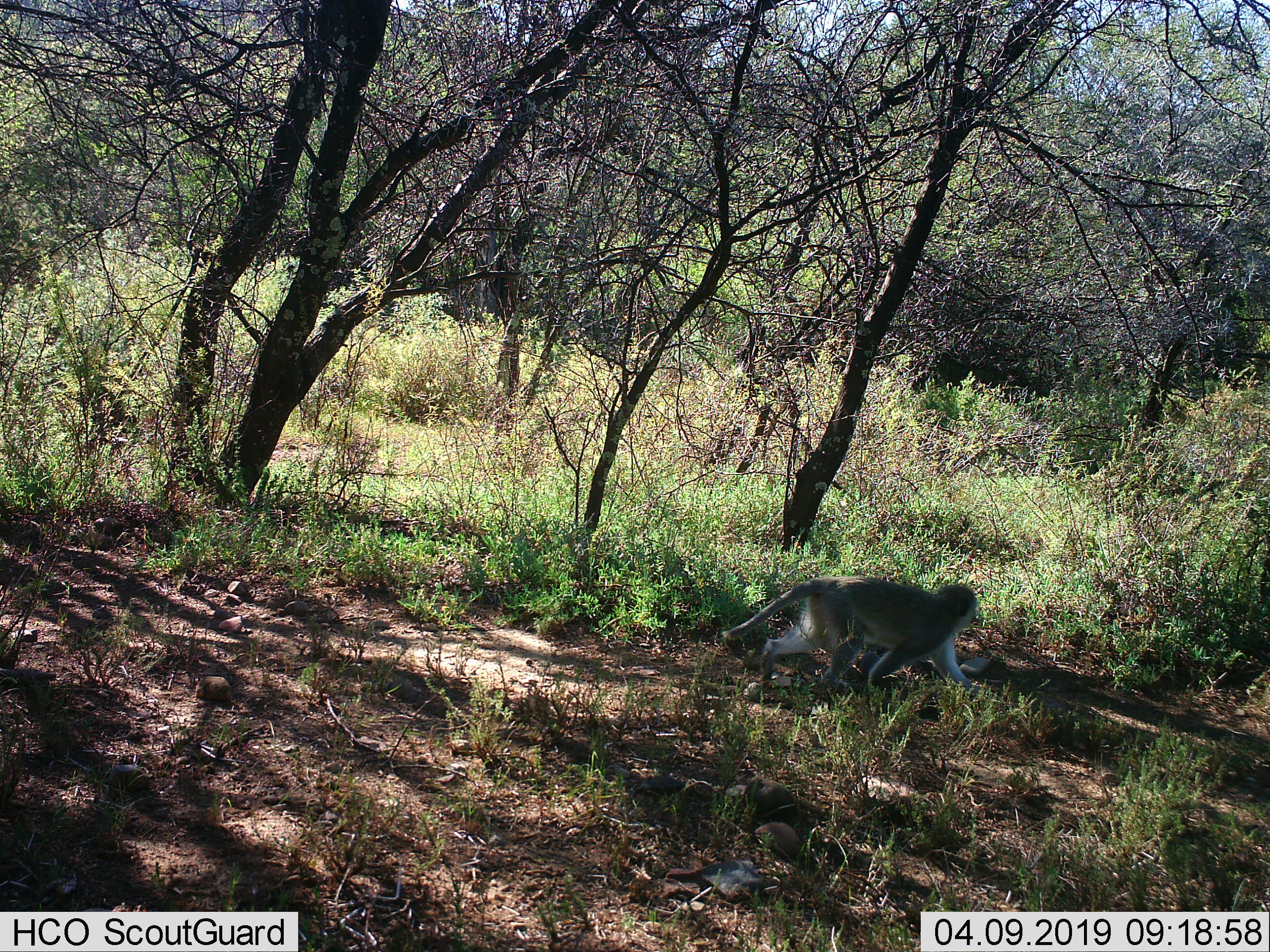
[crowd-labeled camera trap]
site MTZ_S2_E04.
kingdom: Animalia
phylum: Chordata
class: Mammalia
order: Primates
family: Cercopithecidae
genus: Chlorocebus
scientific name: Chlorocebus pygerythrus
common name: vervet monkey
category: monkeyvervet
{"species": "monkeyvervet (vervet monkey) (Chlorocebus pygerythrus)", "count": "1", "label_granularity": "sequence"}